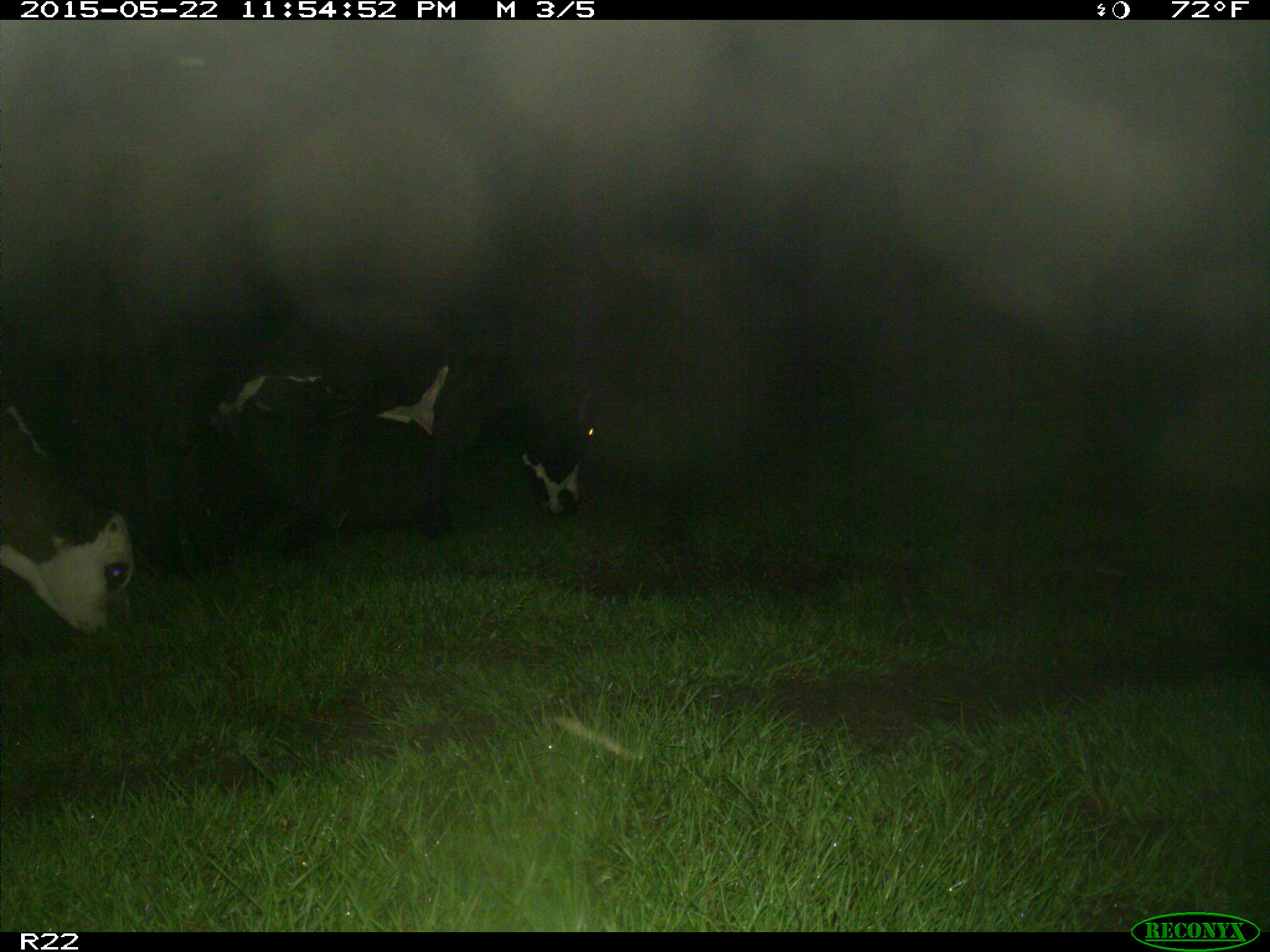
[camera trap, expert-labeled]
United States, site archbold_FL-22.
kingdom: Animalia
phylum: Chordata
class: Mammalia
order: Artiodactyla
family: Bovidae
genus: Bos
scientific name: Bos taurus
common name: domestic cow